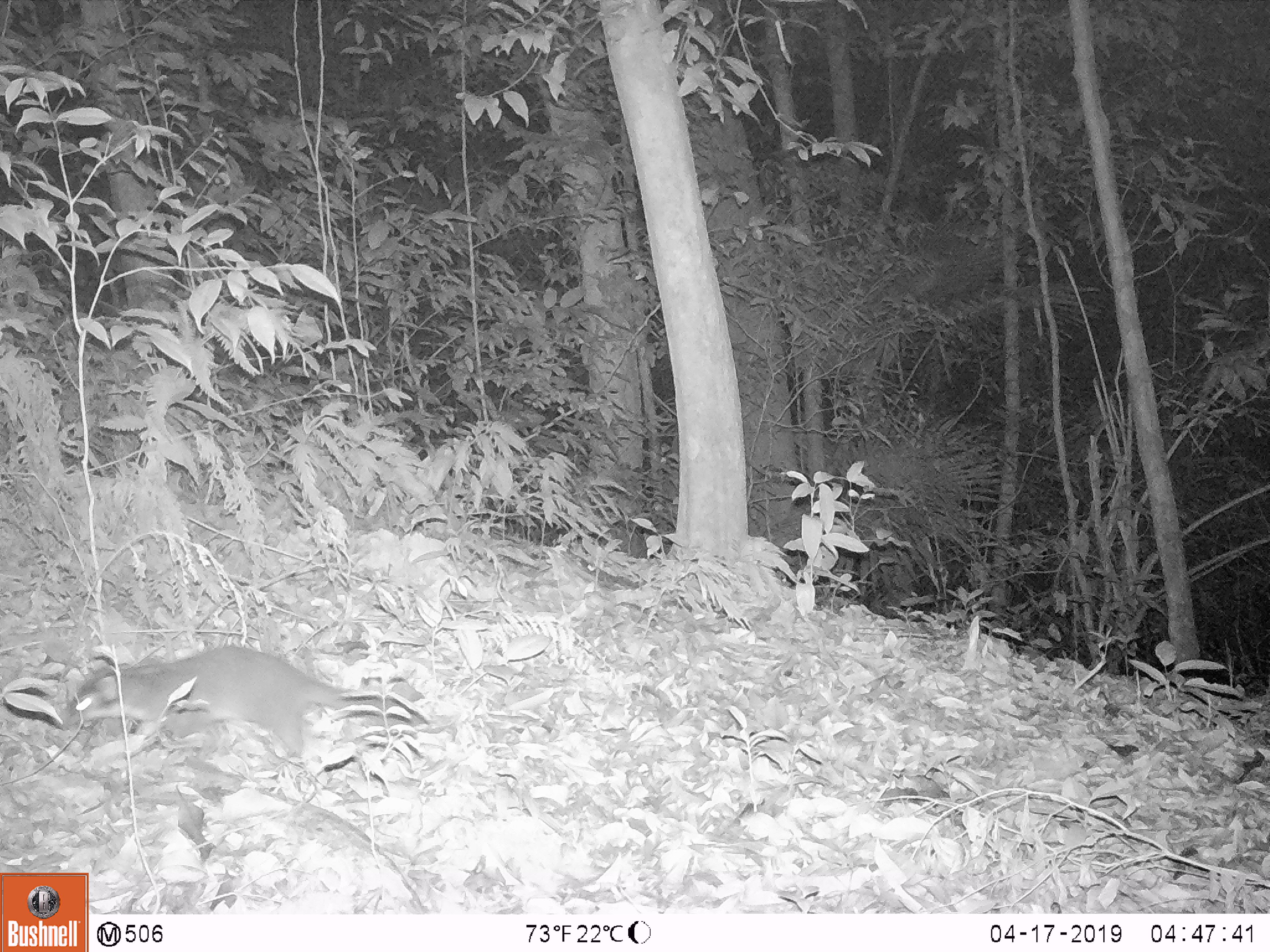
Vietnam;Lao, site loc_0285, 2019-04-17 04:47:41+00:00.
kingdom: Animalia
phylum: Chordata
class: Mammalia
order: Carnivora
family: Mustelidae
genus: Melogale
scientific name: Melogale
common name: ferret badger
Ferret badger (Melogale). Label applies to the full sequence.